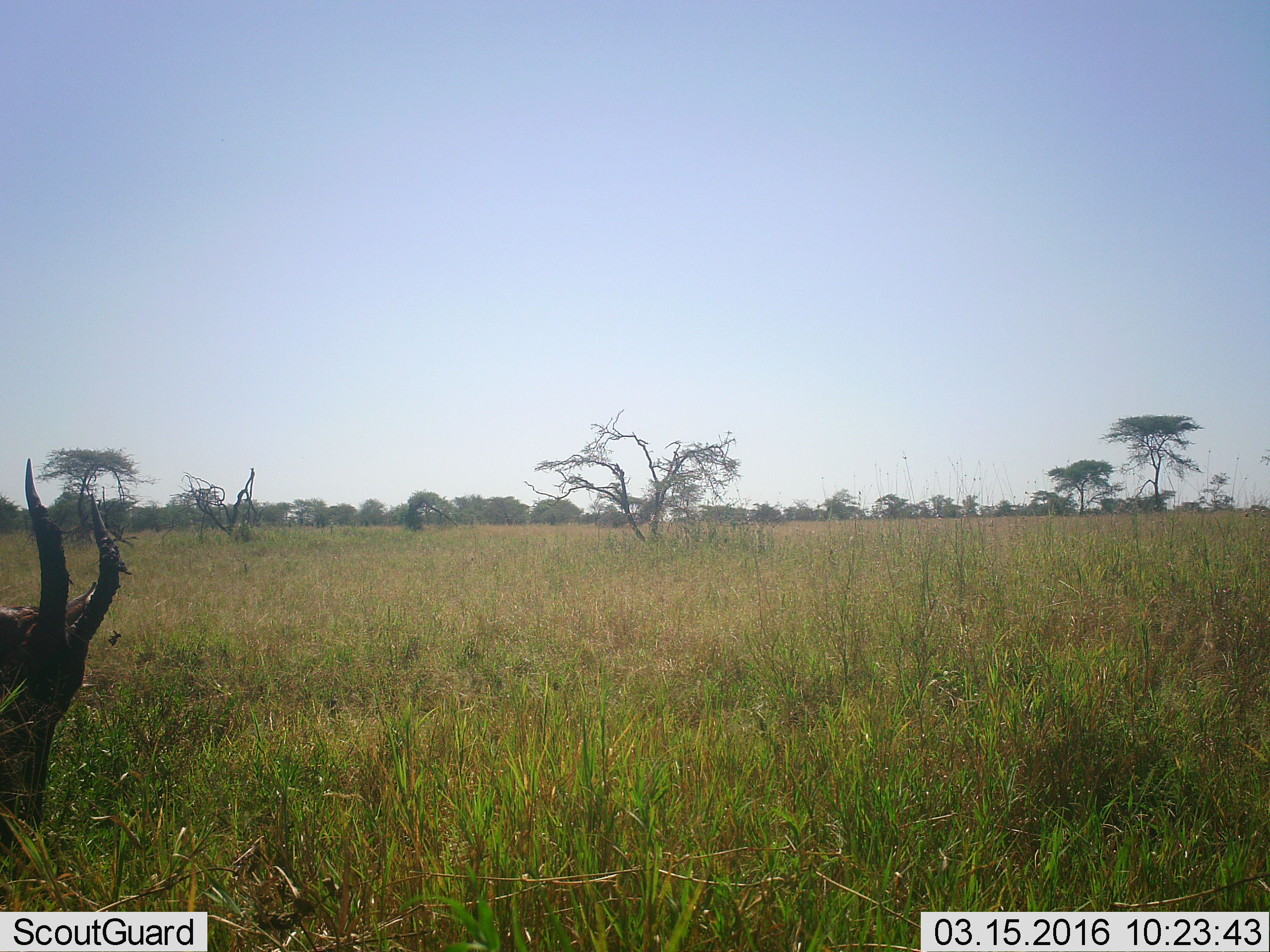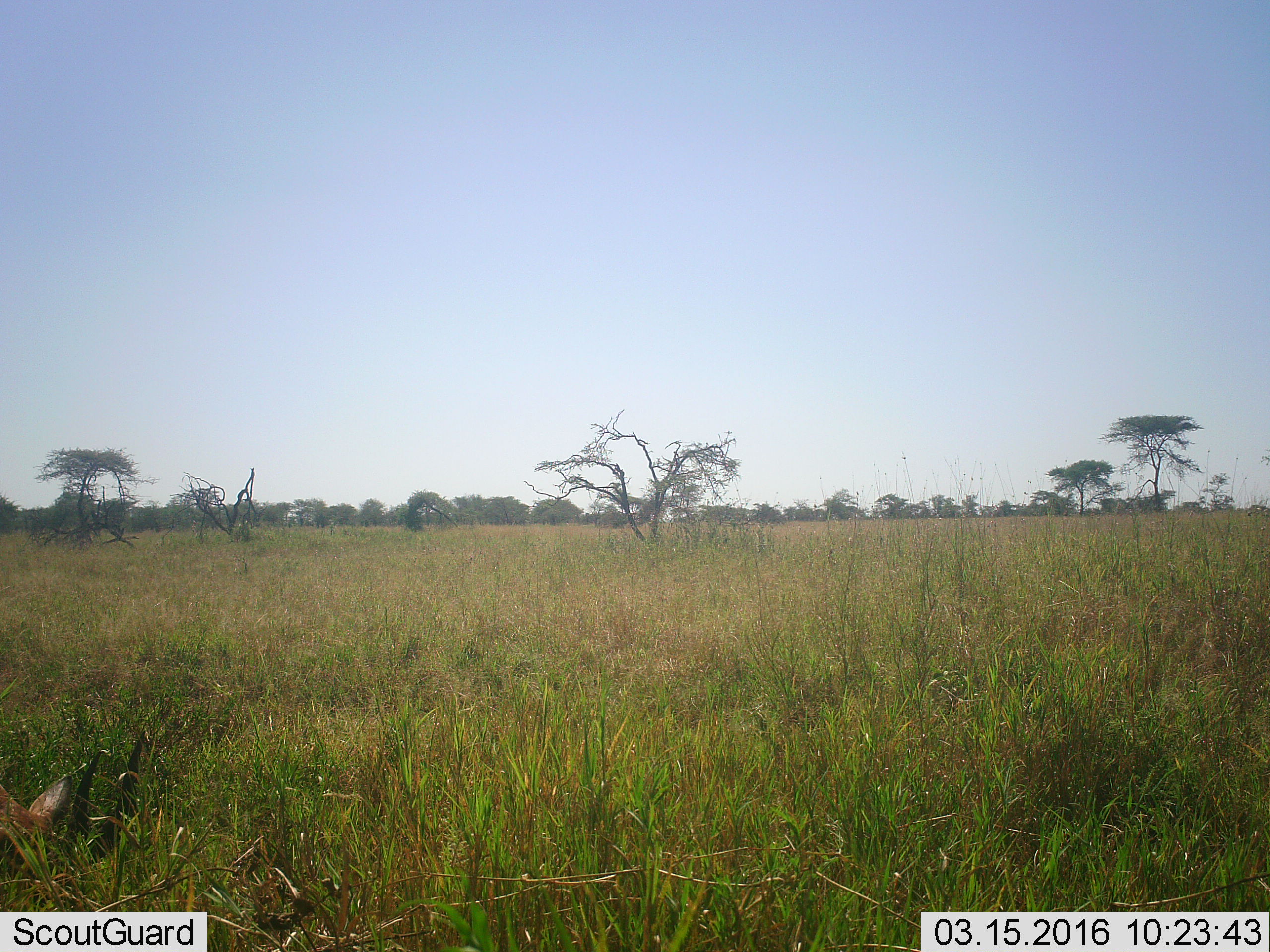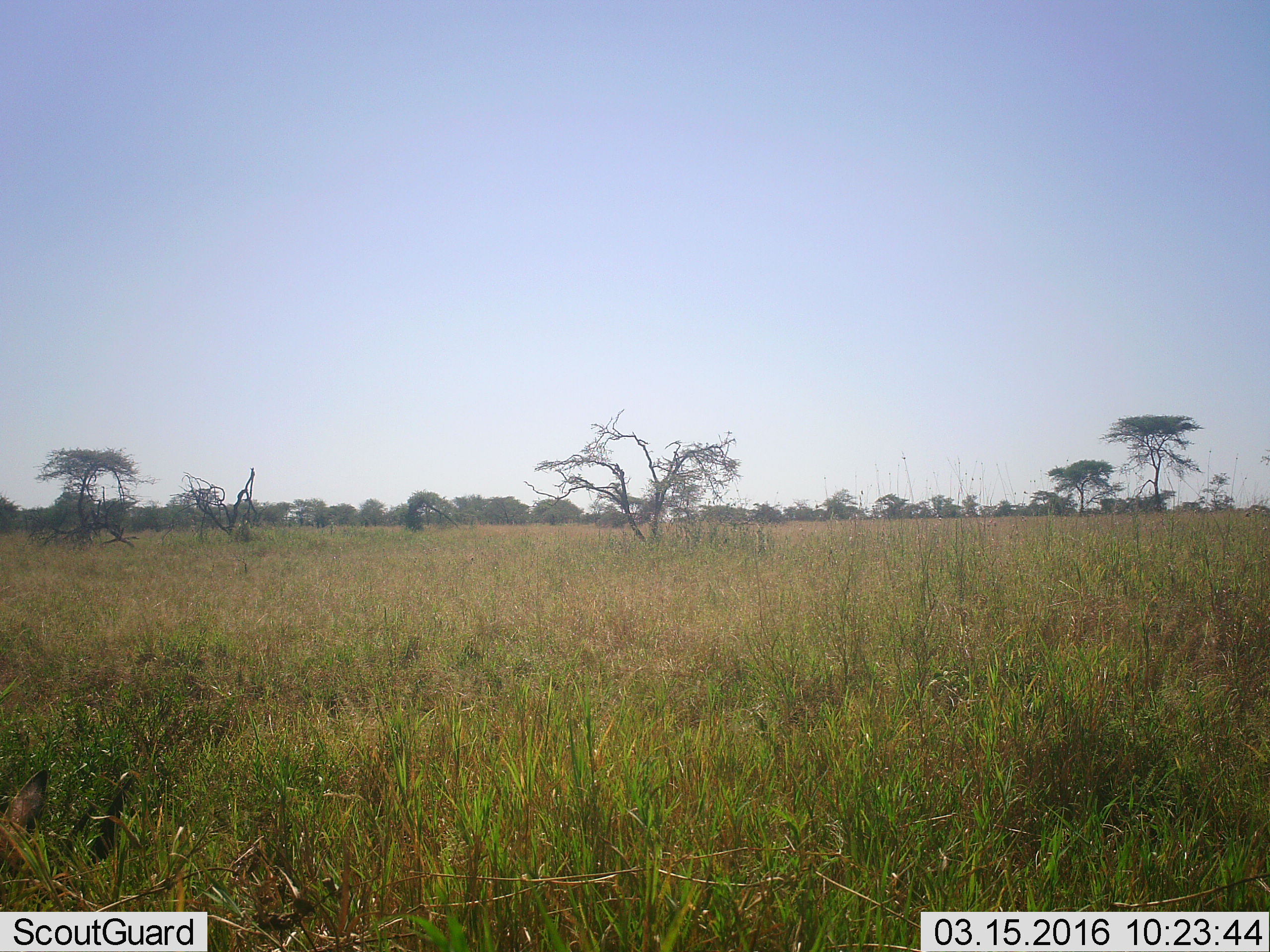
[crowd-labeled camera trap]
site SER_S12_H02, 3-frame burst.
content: unidentified animal